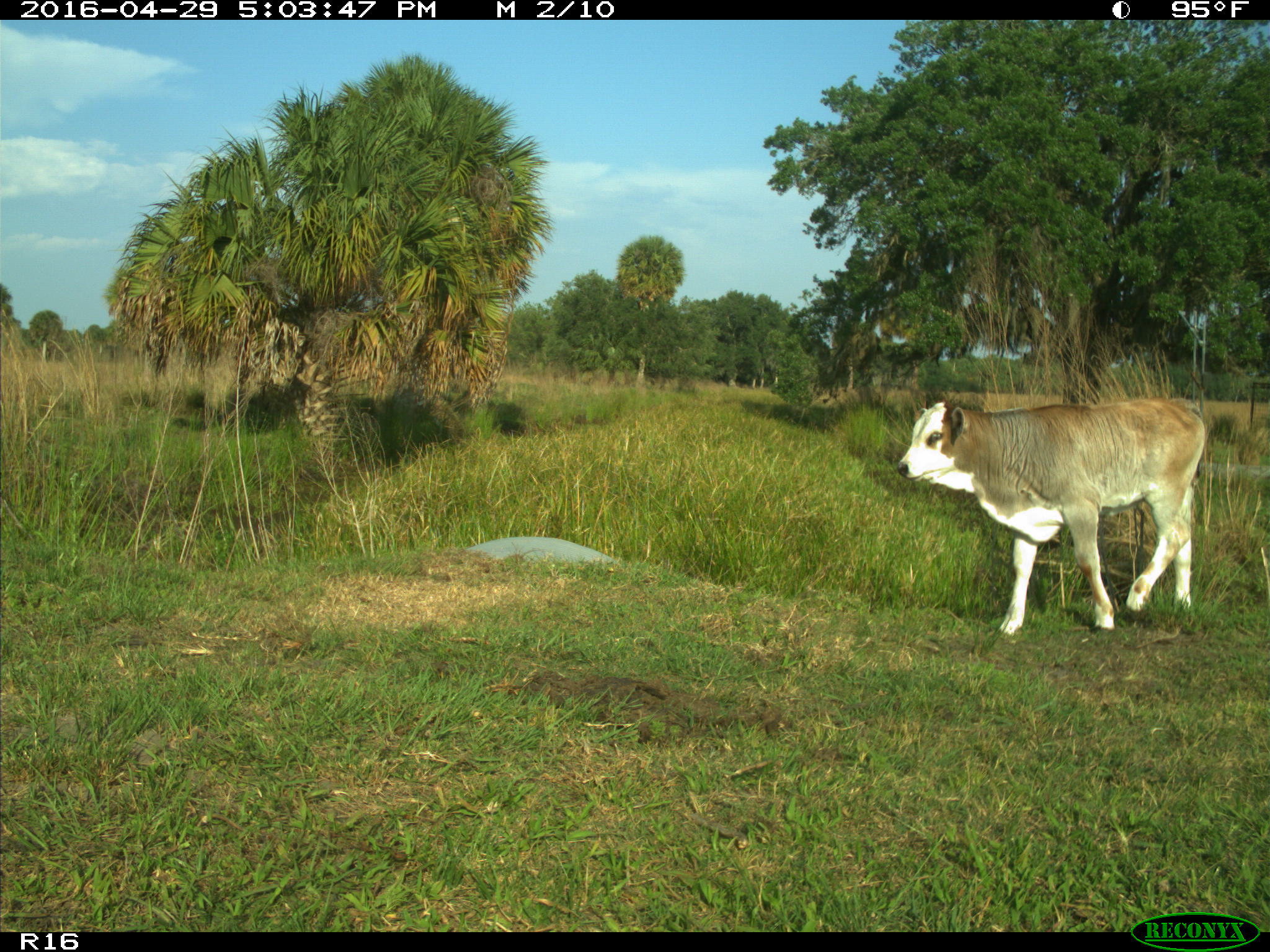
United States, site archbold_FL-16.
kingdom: Animalia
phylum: Chordata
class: Mammalia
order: Artiodactyla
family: Bovidae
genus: Bos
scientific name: Bos taurus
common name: domestic cow